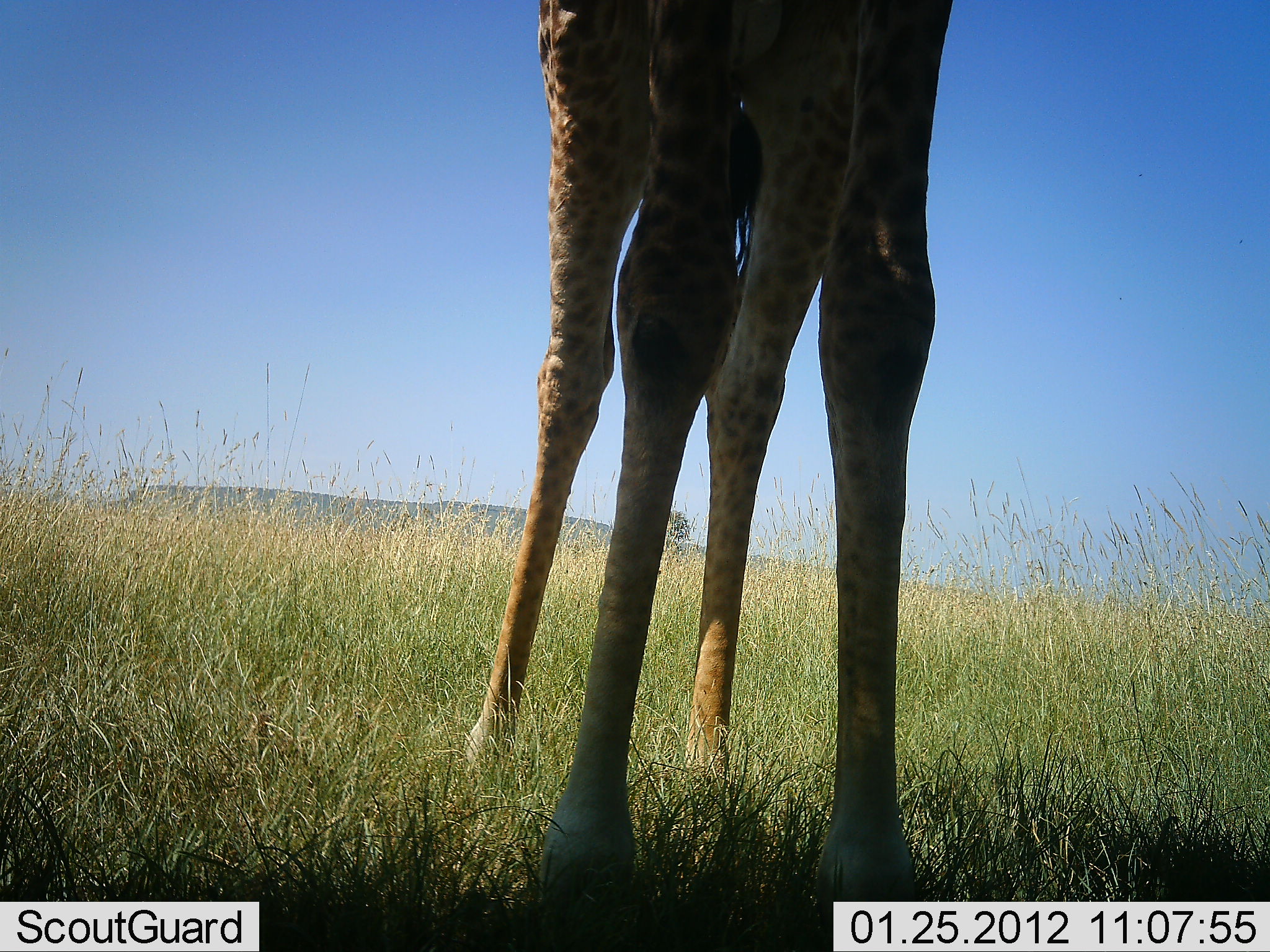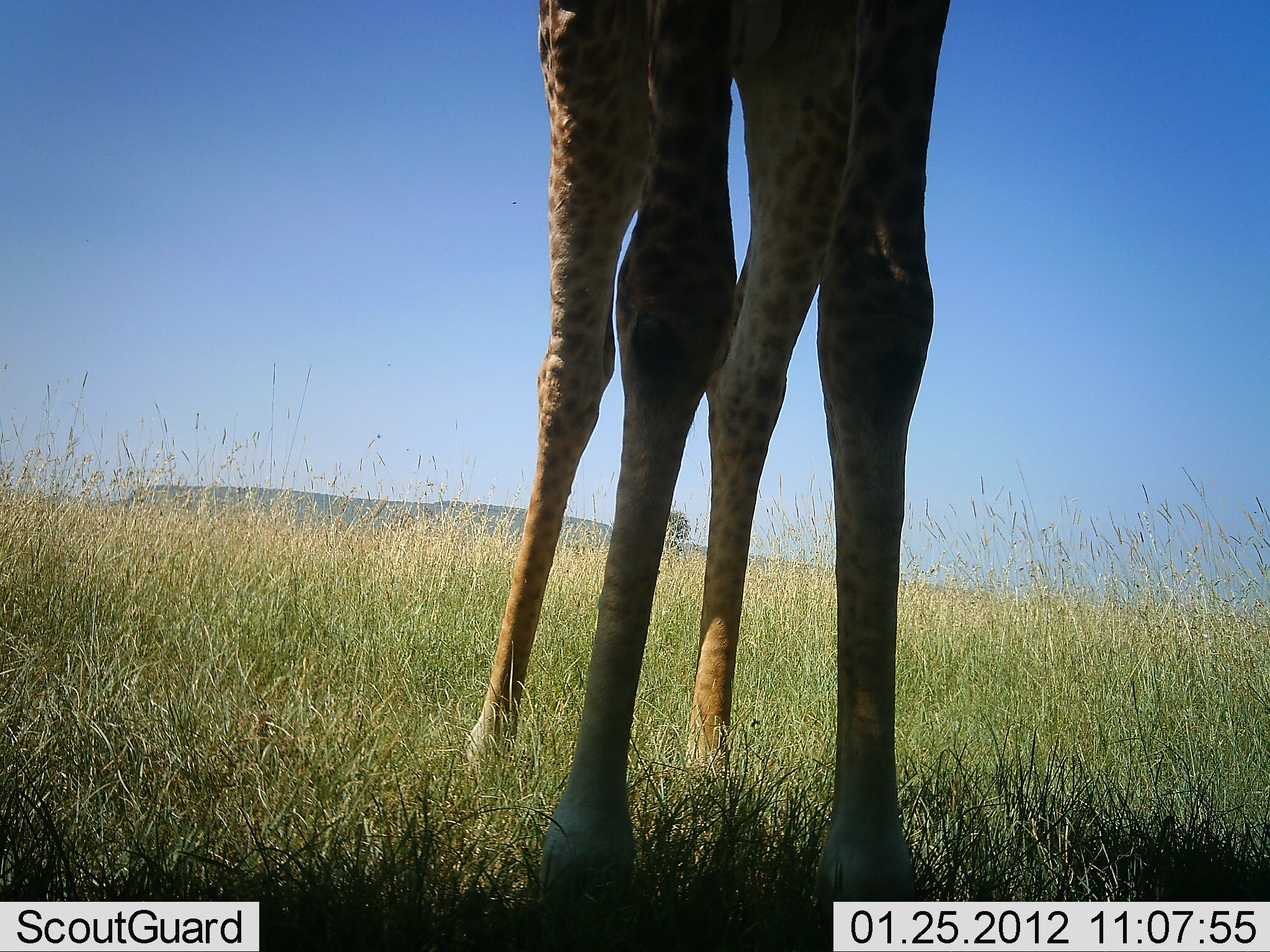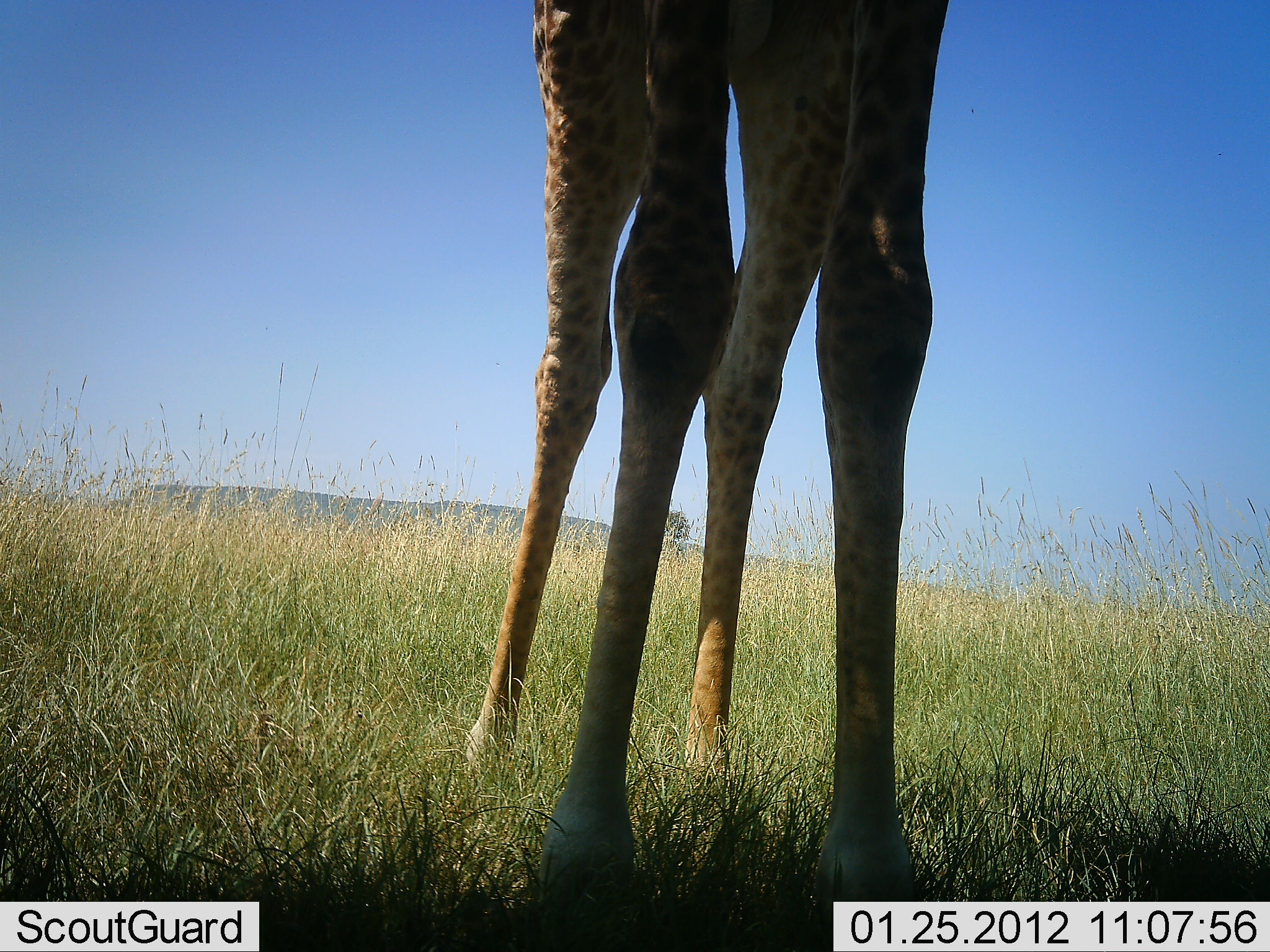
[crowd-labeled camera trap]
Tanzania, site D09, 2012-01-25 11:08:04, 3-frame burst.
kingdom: Animalia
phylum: Chordata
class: Mammalia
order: Artiodactyla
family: Giraffidae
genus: Giraffa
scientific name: Giraffa camelopardalis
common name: giraffe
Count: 1.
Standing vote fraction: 100%.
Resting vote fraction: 0%.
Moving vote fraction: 0%.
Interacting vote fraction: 0%.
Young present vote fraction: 0%.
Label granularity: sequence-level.